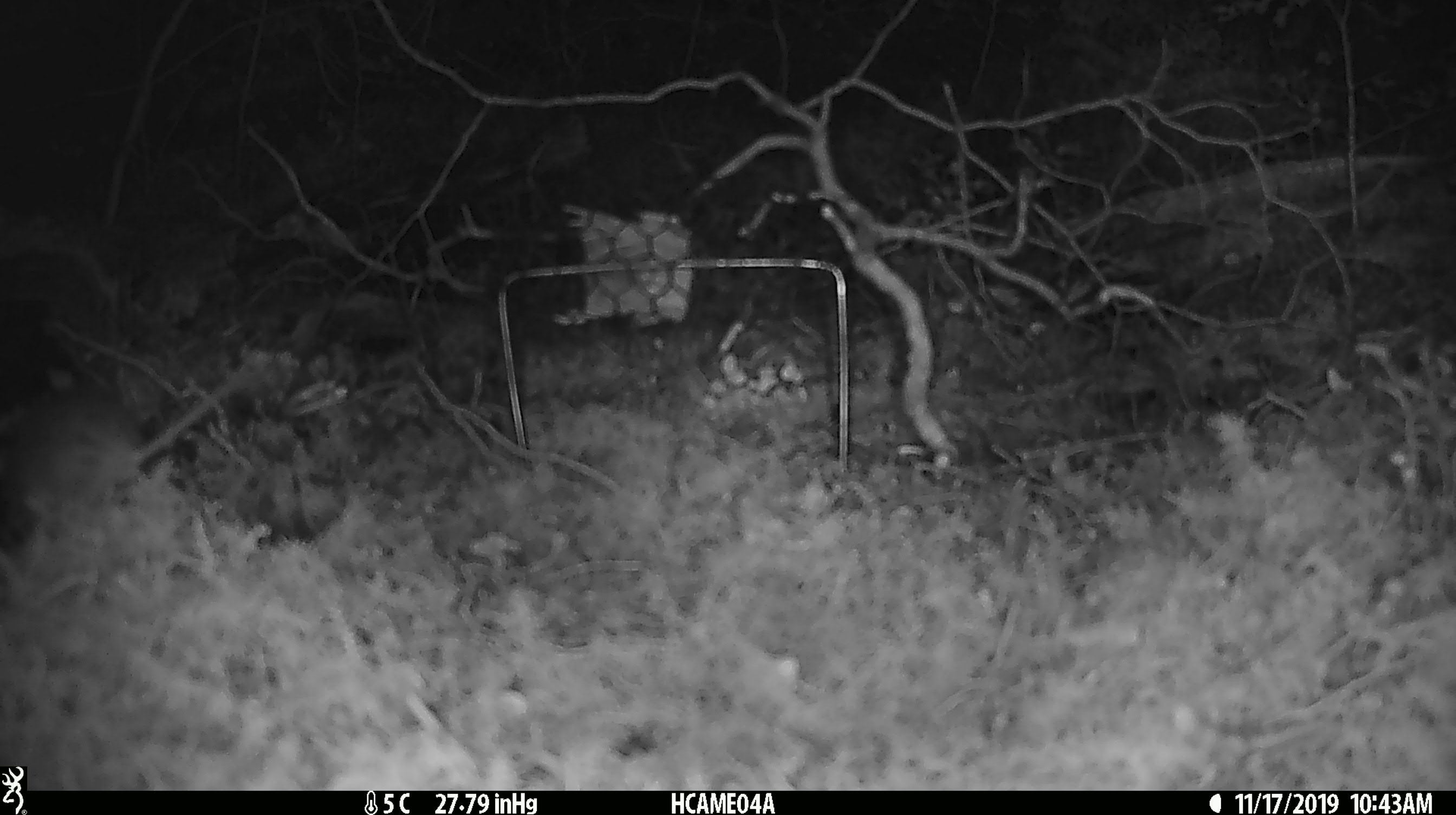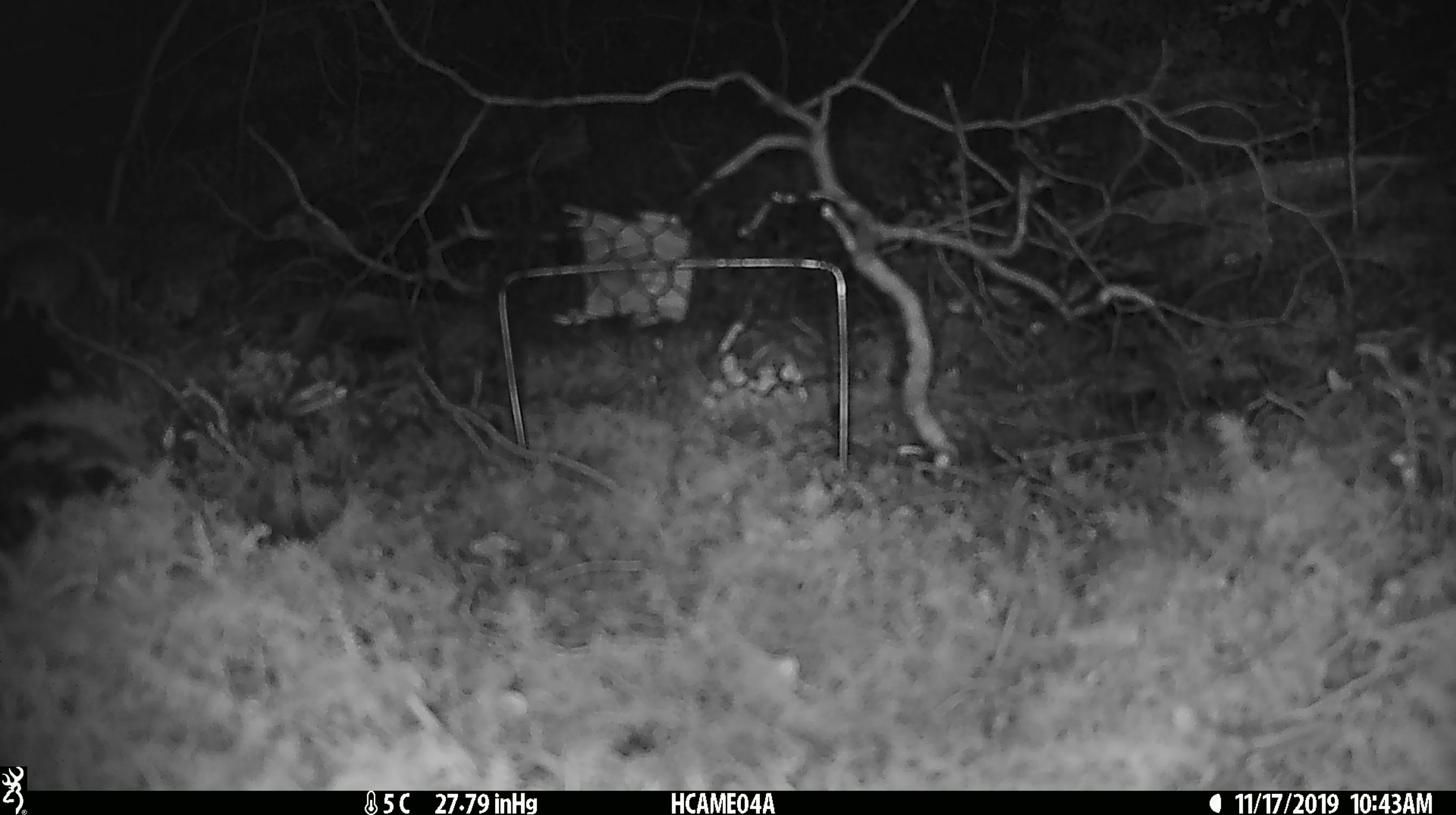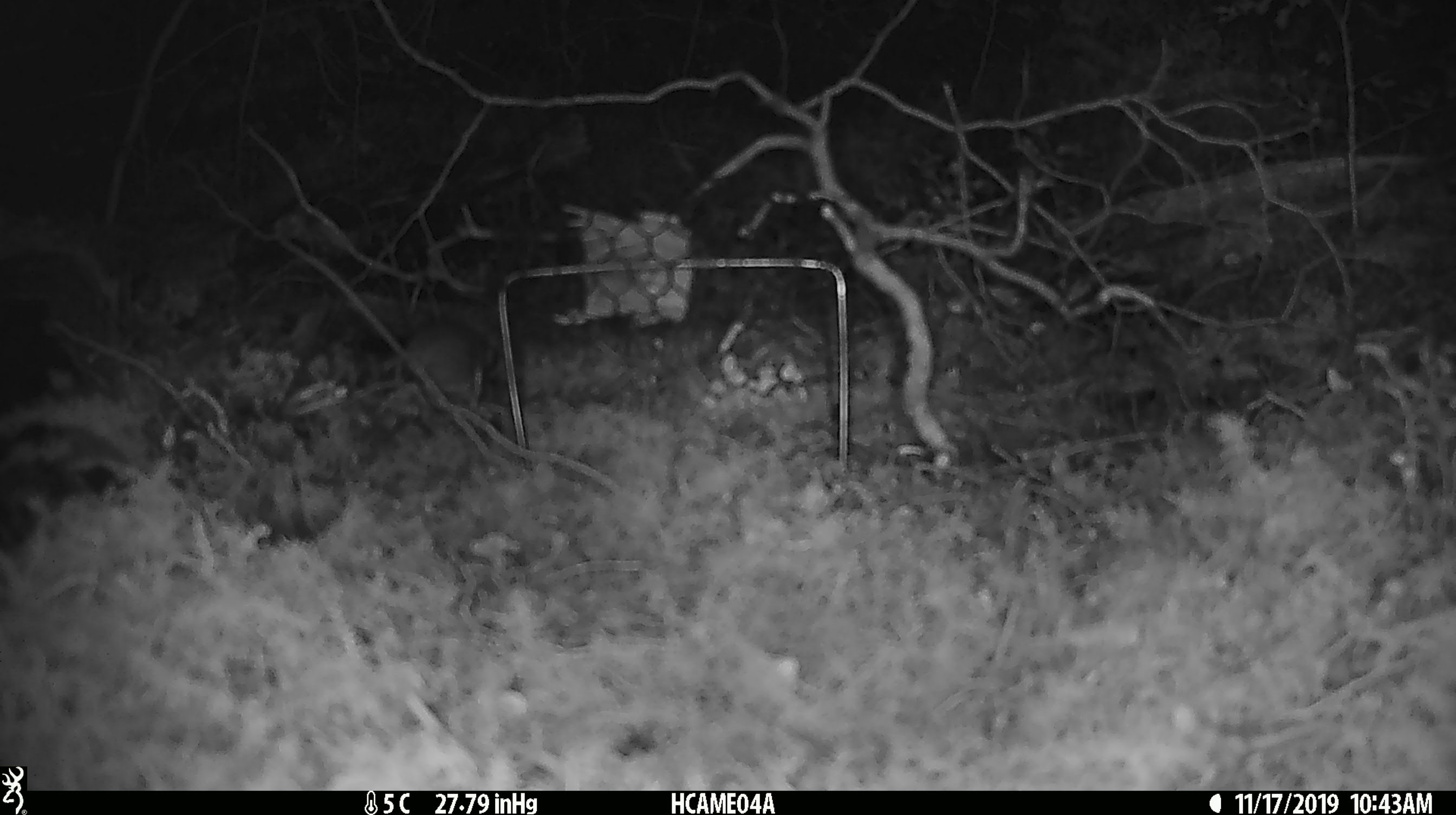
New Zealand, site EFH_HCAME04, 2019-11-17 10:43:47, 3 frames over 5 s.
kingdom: Animalia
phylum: Chordata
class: Mammalia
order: Rodentia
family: Muridae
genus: Mus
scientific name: Mus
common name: mouse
Mouse (Mus).